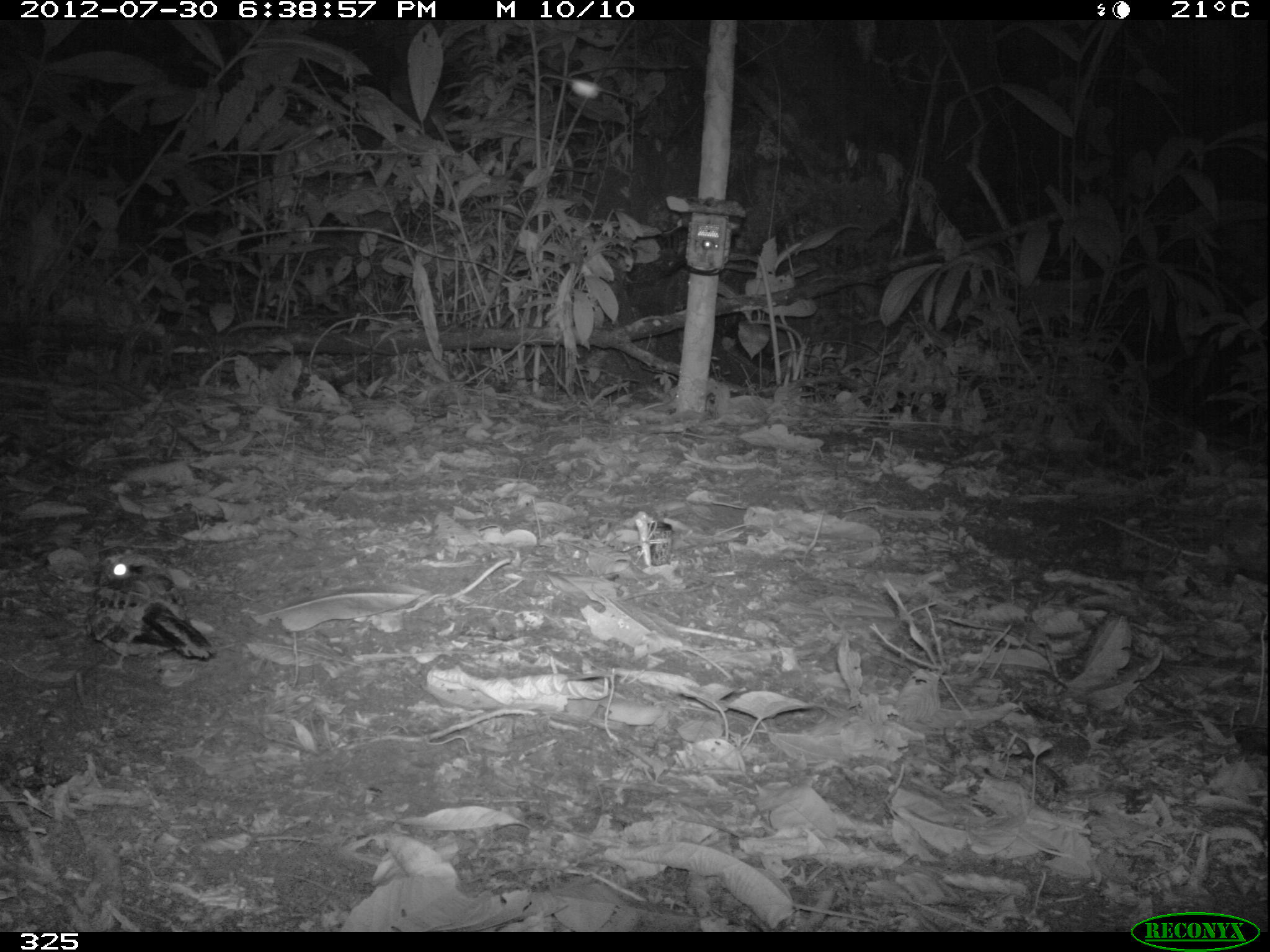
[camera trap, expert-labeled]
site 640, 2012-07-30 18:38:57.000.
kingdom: Animalia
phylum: Chordata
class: Aves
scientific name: Aves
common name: bird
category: unknown bird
Unknown bird (bird) (Aves).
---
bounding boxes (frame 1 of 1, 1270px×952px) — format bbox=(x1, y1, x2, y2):
unknown bird: bbox=(87, 552, 218, 674)